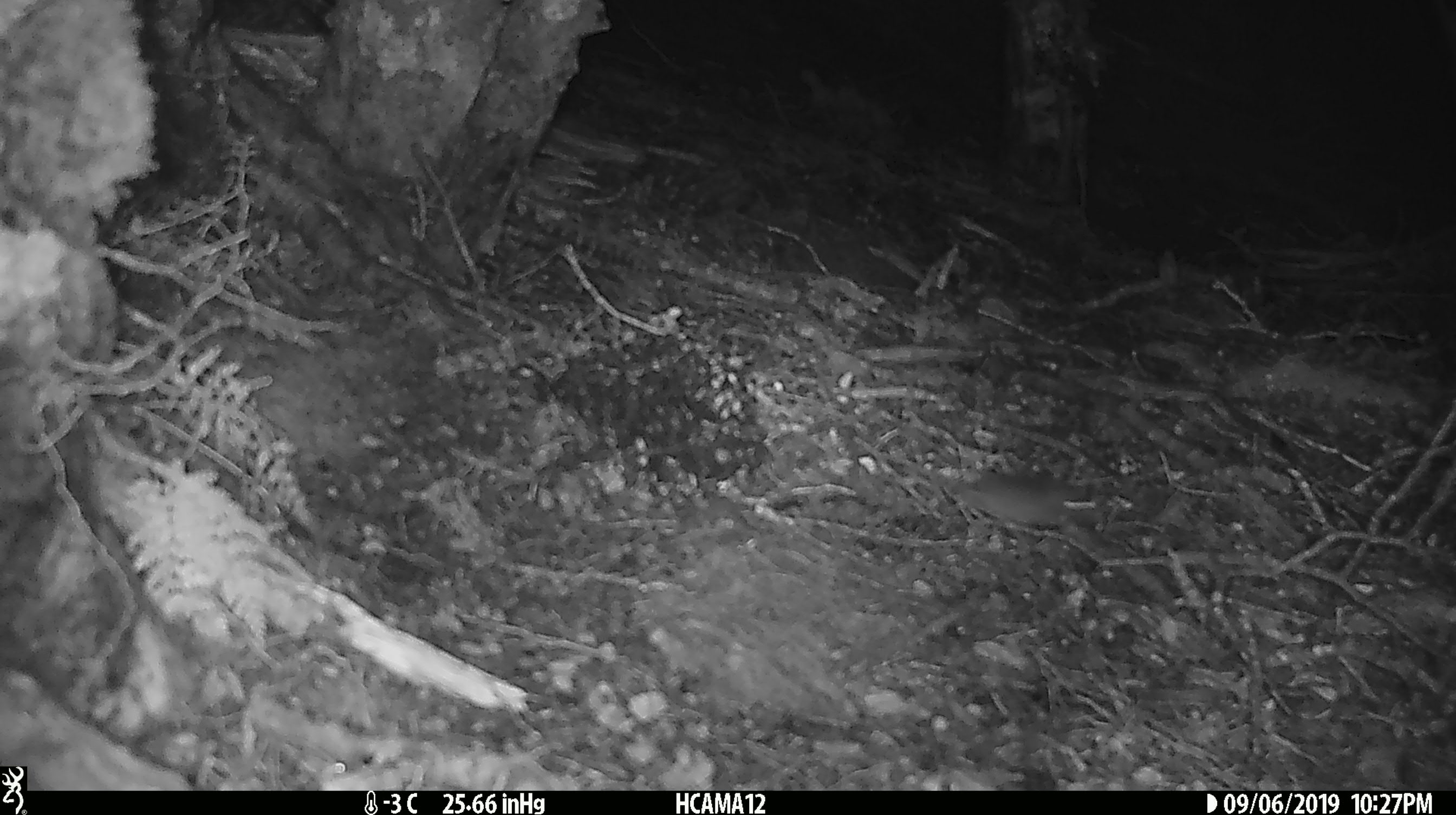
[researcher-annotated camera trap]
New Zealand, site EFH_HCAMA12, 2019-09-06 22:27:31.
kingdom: Animalia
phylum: Chordata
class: Mammalia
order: Rodentia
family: Muridae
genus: Mus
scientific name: Mus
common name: mouse